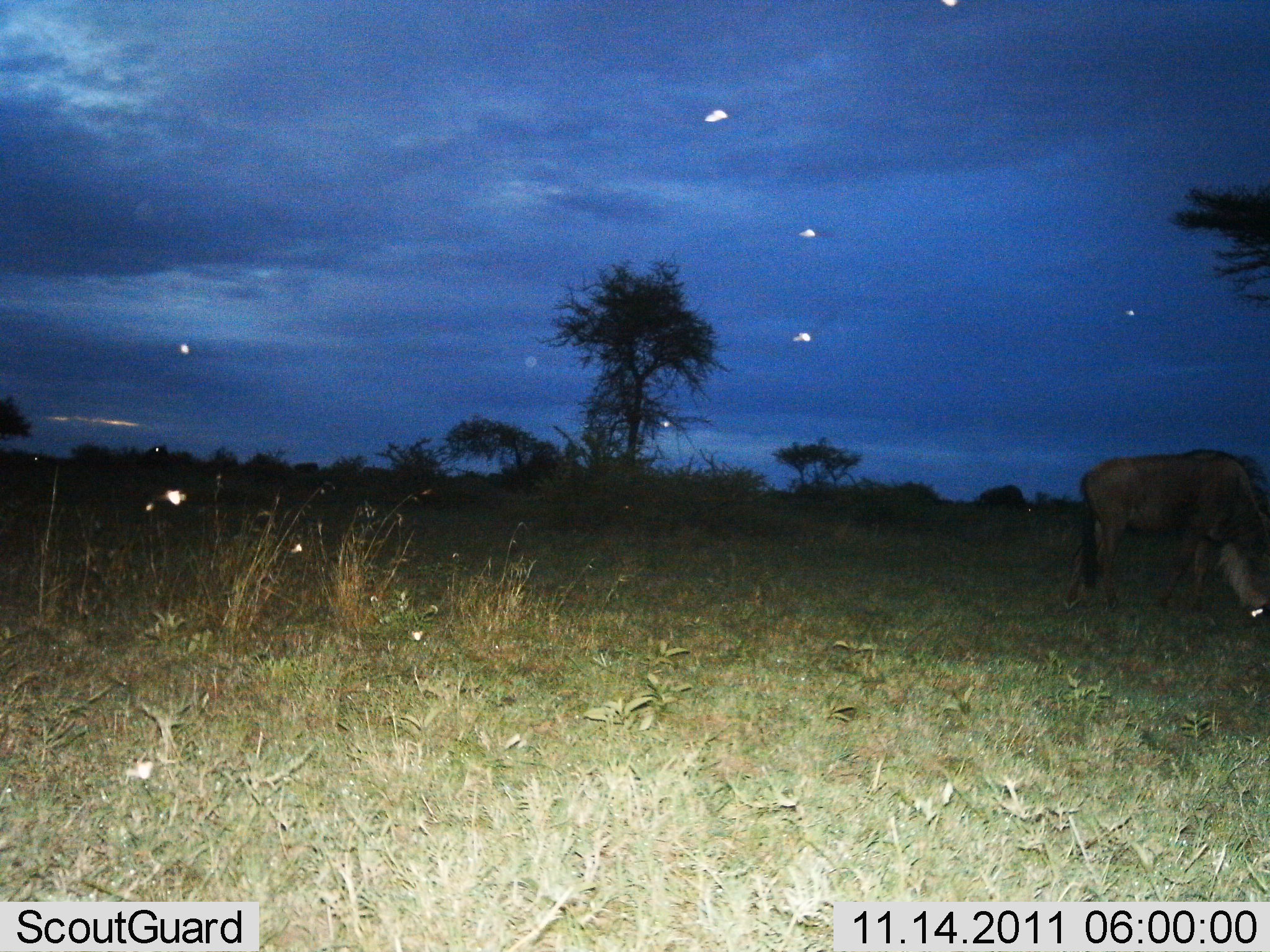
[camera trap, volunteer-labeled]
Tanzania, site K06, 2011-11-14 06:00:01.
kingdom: Animalia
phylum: Chordata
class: Mammalia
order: Artiodactyla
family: Bovidae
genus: Connochaetes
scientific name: Connochaetes taurinus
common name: blue wildebeest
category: wildebeest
Wildebeest (blue wildebeest) (Connochaetes taurinus), count 1. Behavior (volunteer vote fractions): standing 46%, resting 0%, moving 8%, interacting 0%. Young present (vote fraction): 0%. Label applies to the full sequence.